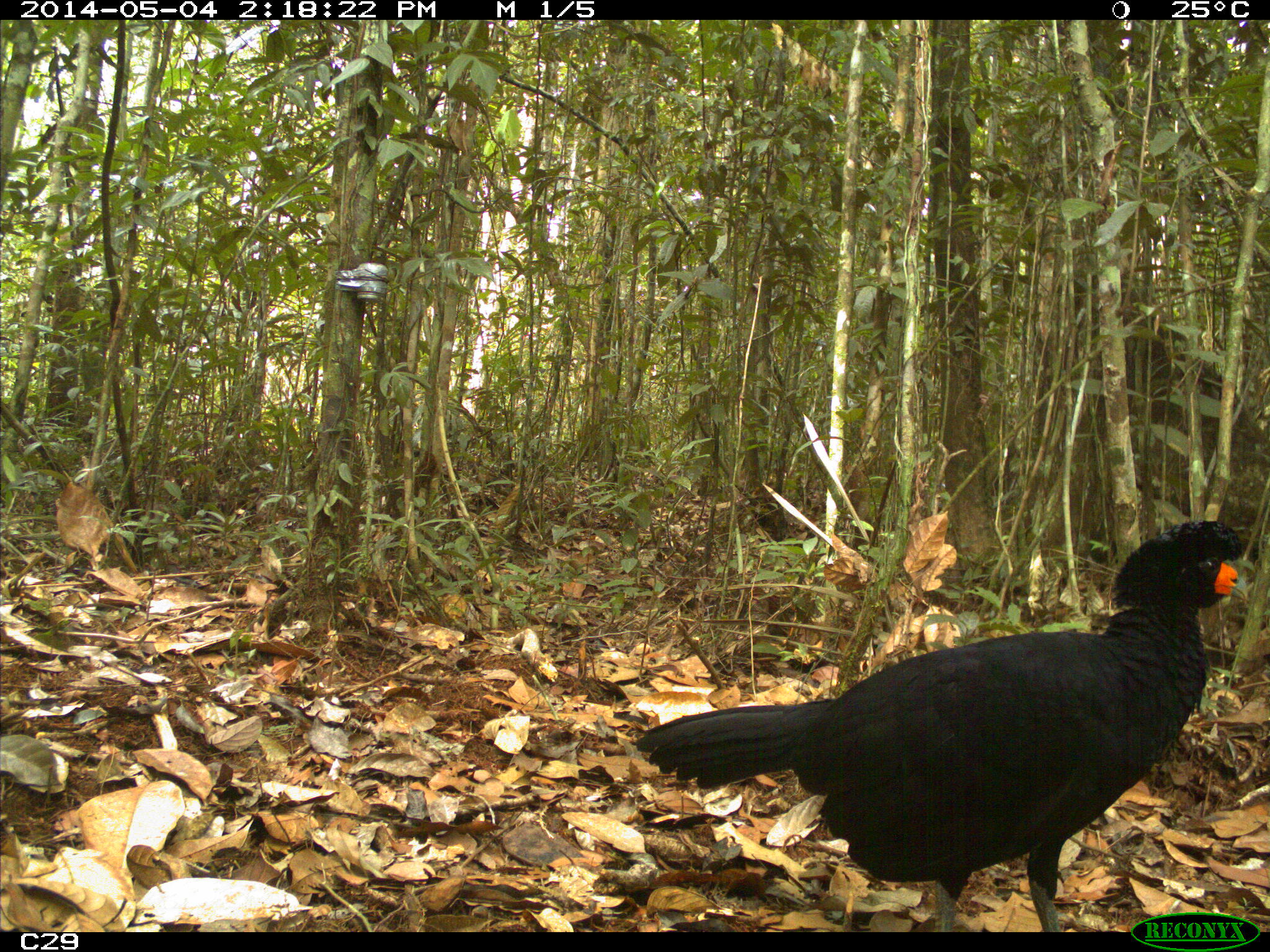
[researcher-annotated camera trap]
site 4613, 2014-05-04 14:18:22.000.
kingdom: Animalia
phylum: Chordata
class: Aves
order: Galliformes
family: Cracidae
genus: Crax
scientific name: Crax alector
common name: black curassow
Crax alector (black curassow), count 2, age adult, sex female.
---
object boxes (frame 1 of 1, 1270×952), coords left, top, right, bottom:
crax alector: 630, 514, 1244, 928